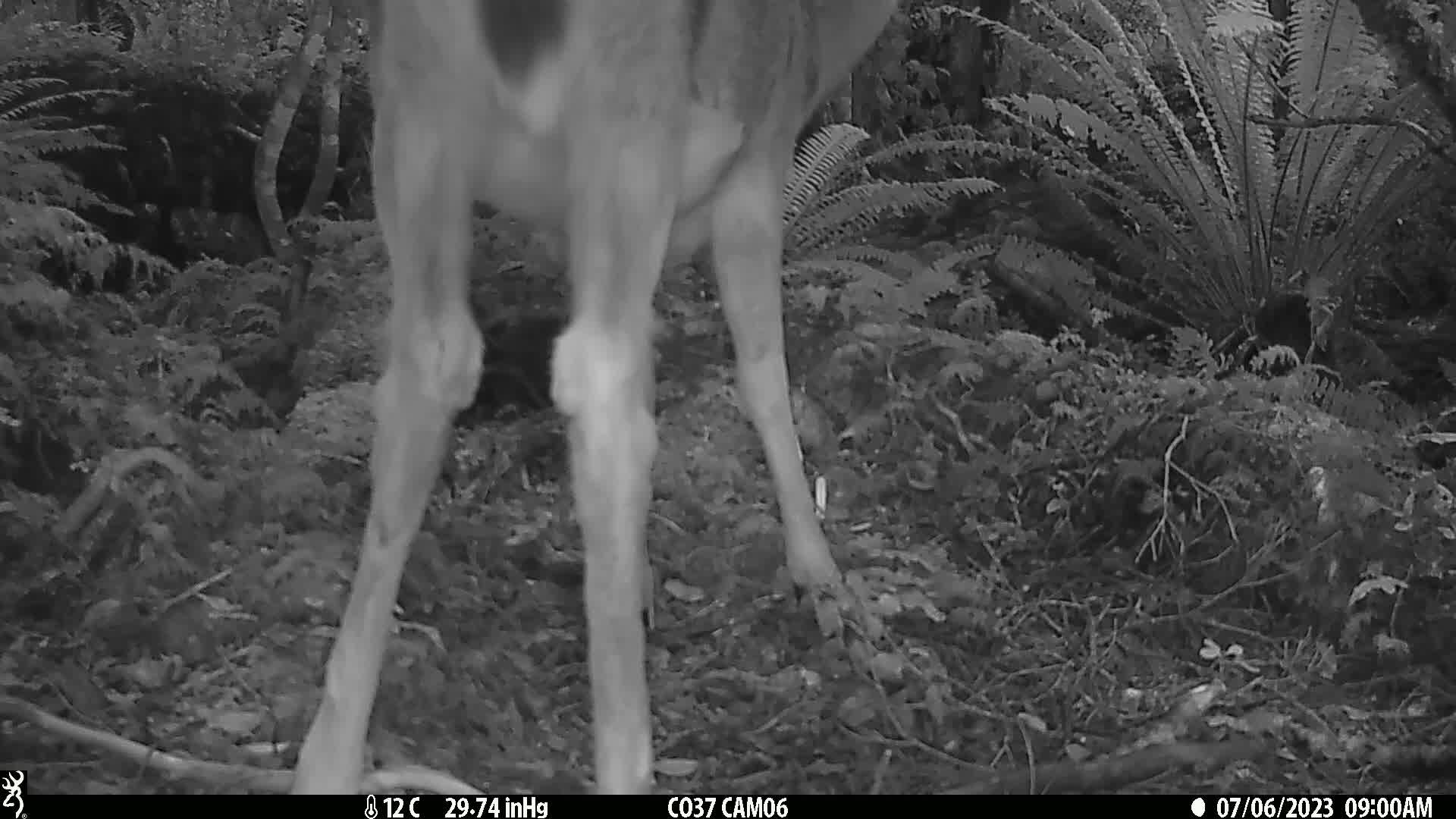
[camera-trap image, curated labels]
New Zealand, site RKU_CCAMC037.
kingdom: Animalia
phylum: Chordata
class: Mammalia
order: Artiodactyla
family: Cervidae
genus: Odocoileus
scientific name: Odocoileus virginianus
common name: white-tailed deer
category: white tailed deer